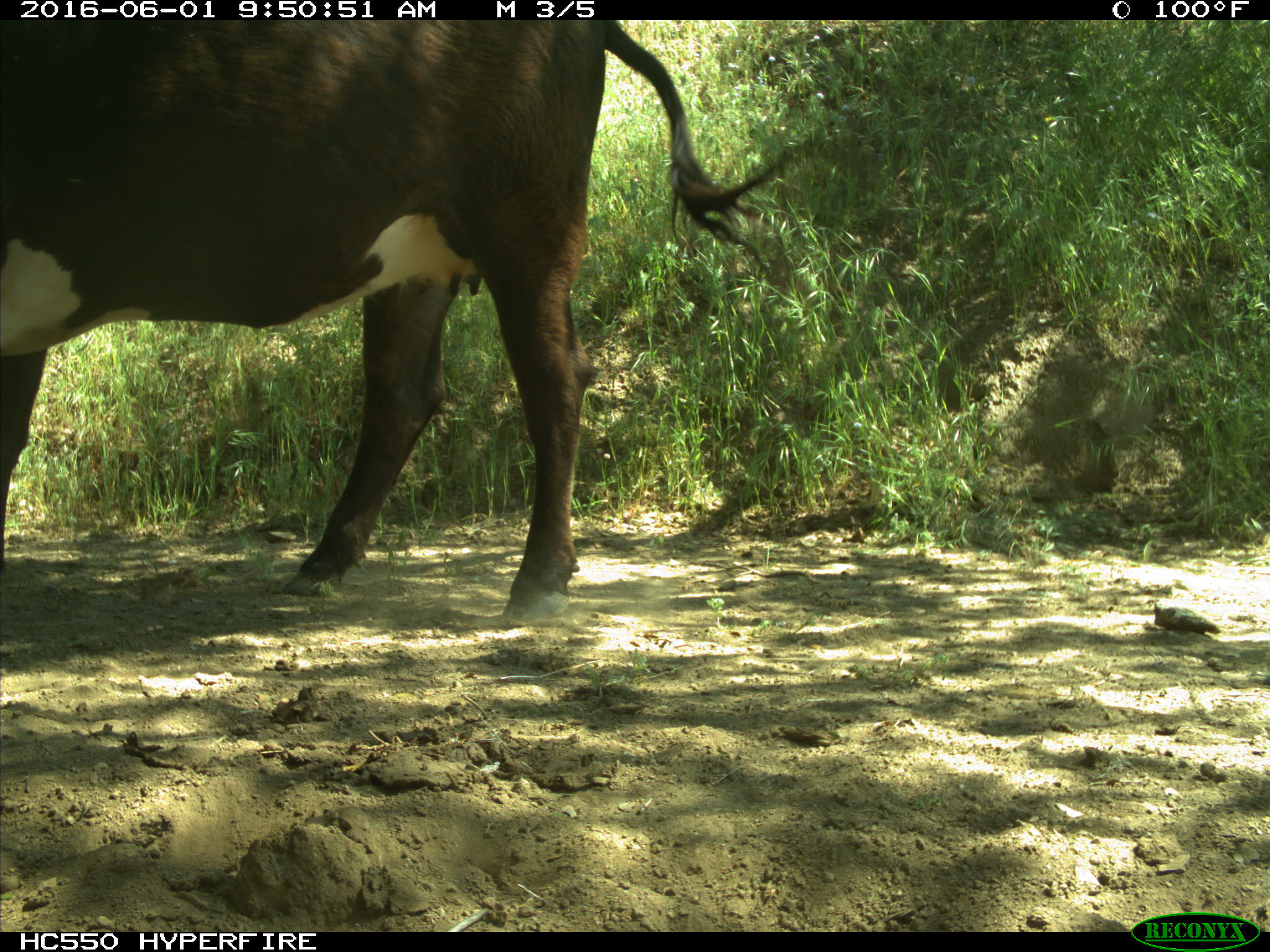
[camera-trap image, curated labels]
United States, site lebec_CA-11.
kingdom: Animalia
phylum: Chordata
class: Mammalia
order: Artiodactyla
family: Bovidae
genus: Bos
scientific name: Bos taurus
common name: domestic cow